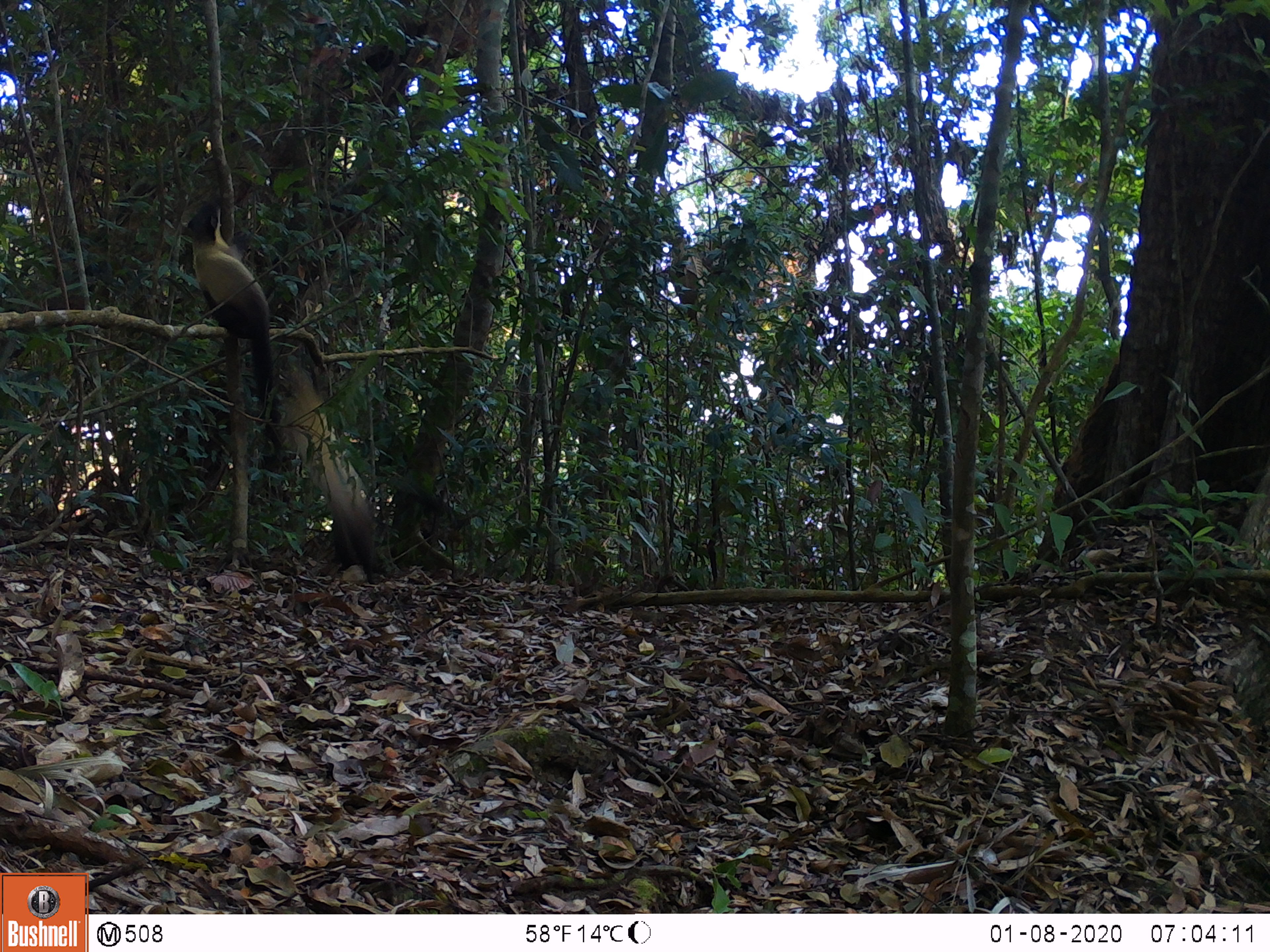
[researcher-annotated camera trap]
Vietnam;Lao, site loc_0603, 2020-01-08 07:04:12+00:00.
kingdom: Animalia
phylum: Chordata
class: Mammalia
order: Carnivora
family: Mustelidae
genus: Martes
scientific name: Martes flavigula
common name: yellow-throated marten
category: yellow throated marten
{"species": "yellow throated marten (yellow-throated marten) (Martes flavigula)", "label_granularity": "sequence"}